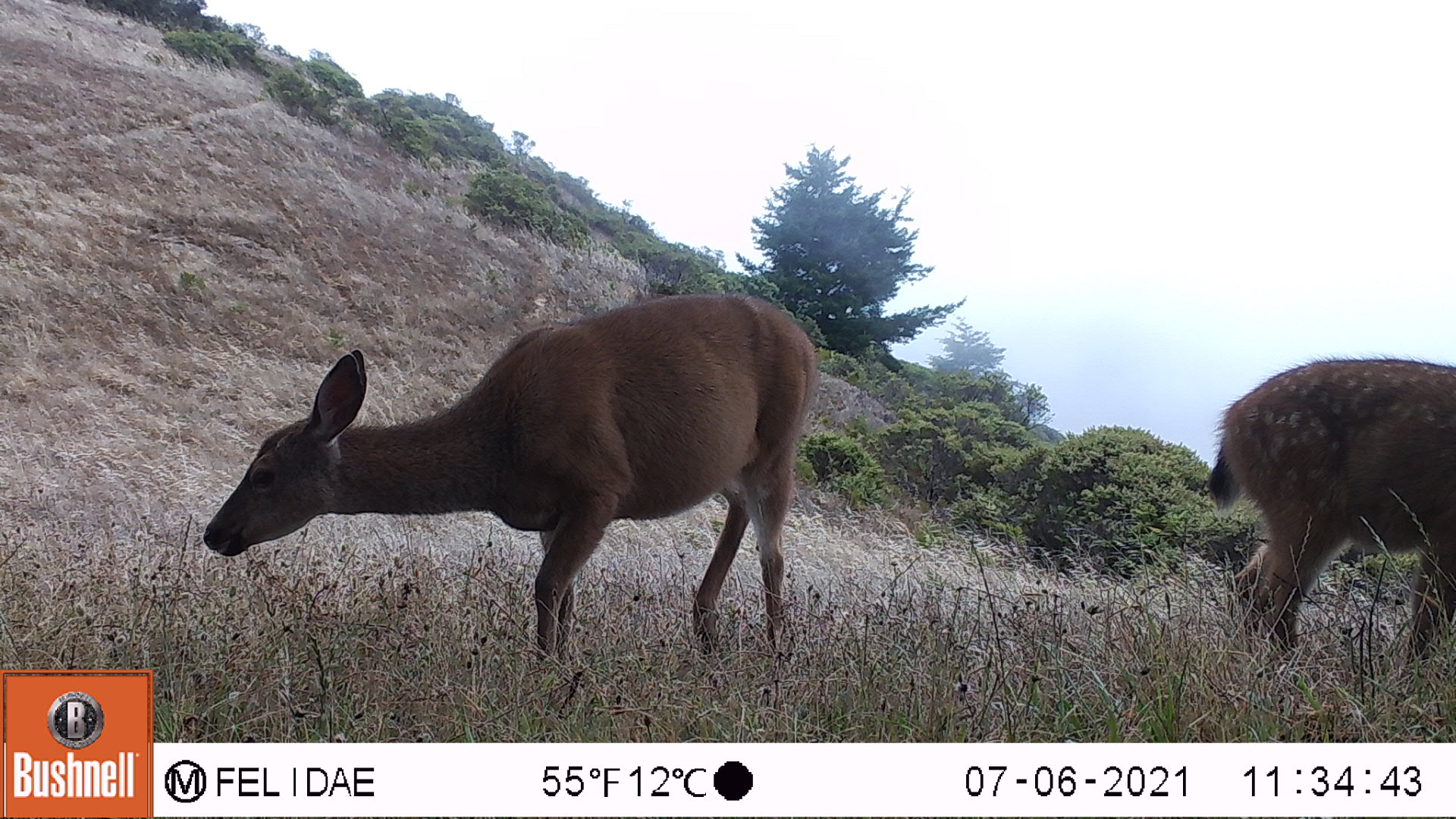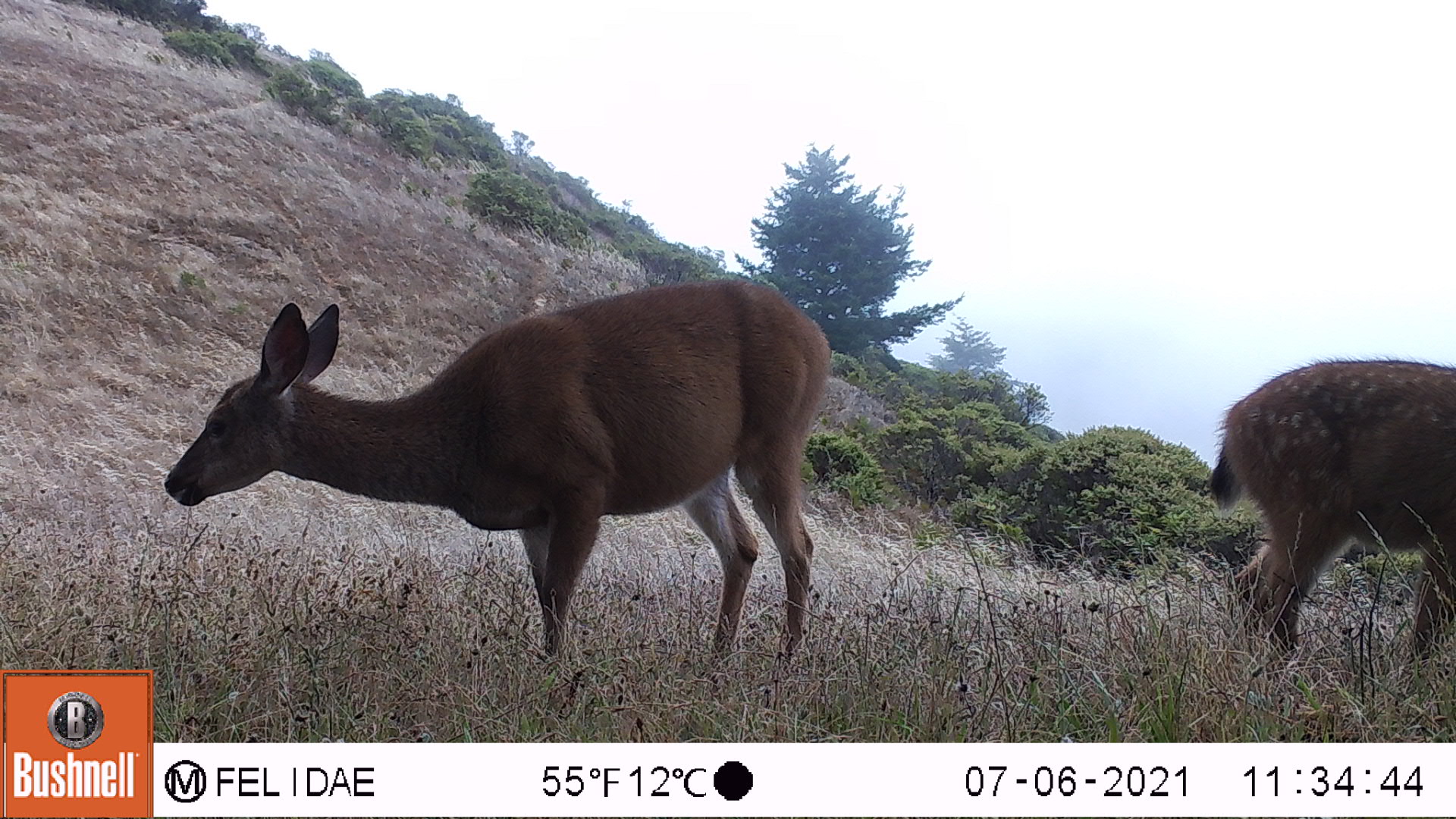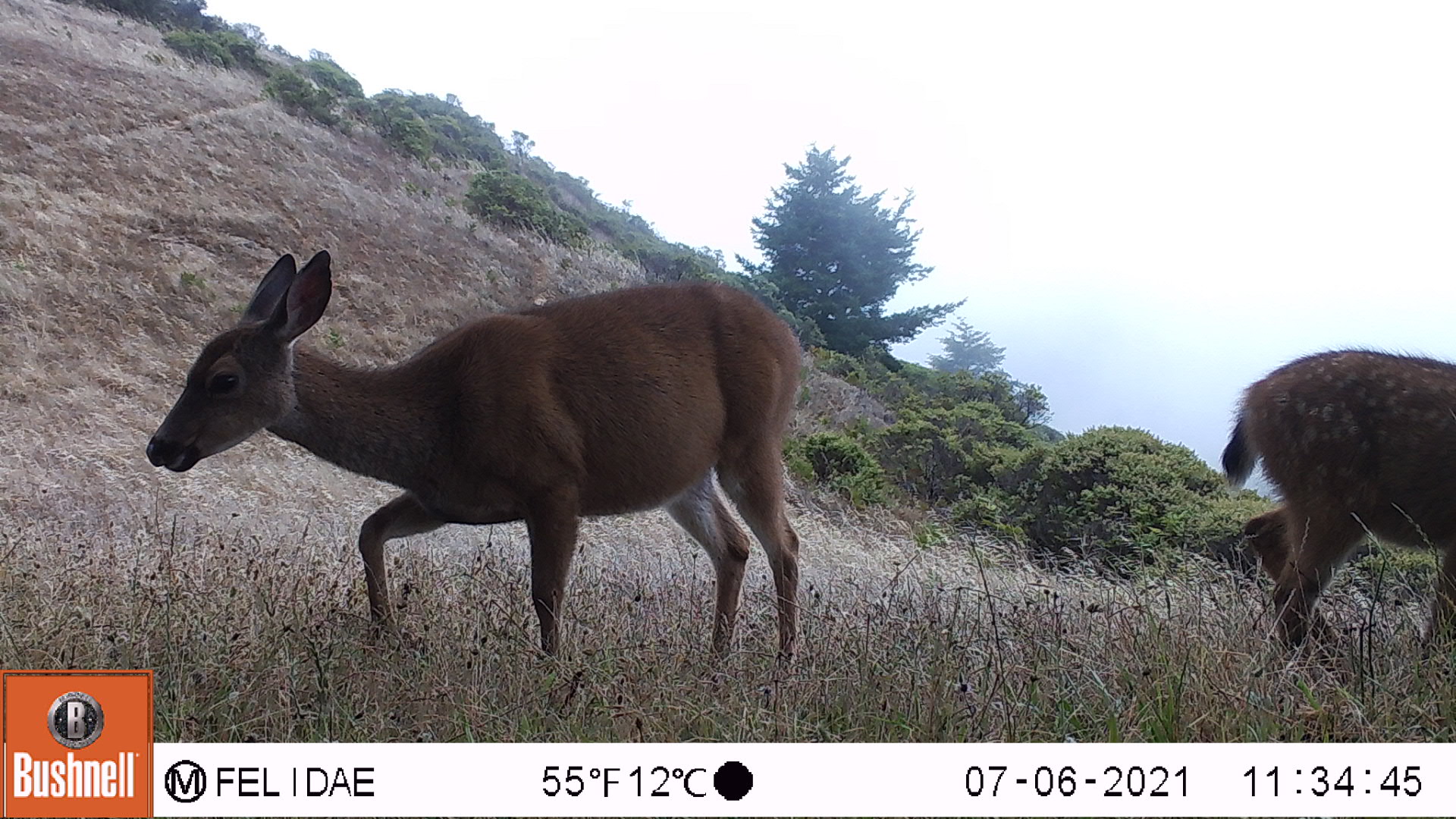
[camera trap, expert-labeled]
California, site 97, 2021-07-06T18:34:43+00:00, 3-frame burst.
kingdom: Animalia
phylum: Chordata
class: Mammalia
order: Artiodactyla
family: Cervidae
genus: Odocoileus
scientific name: Odocoileus hemionus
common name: mule deer